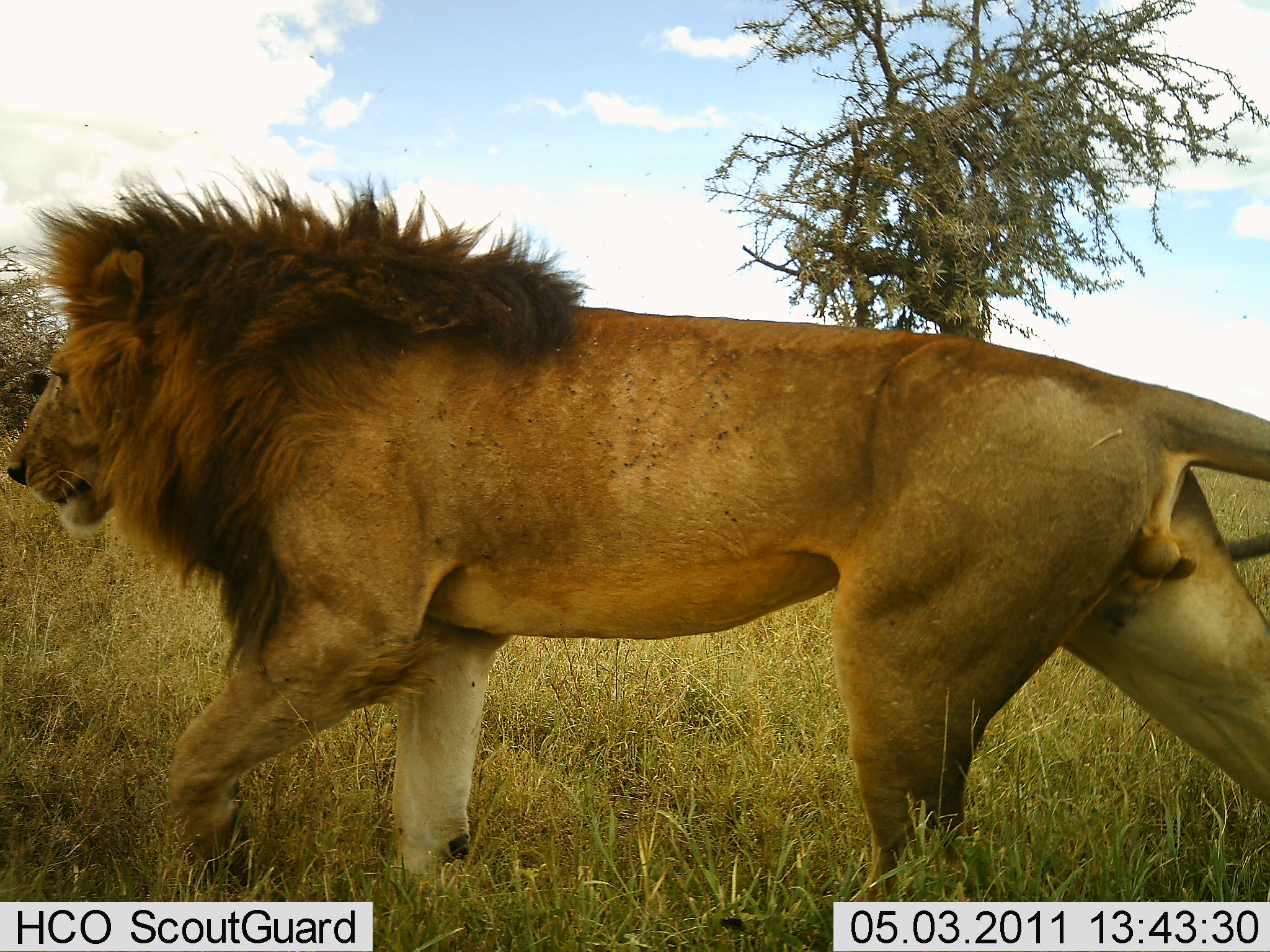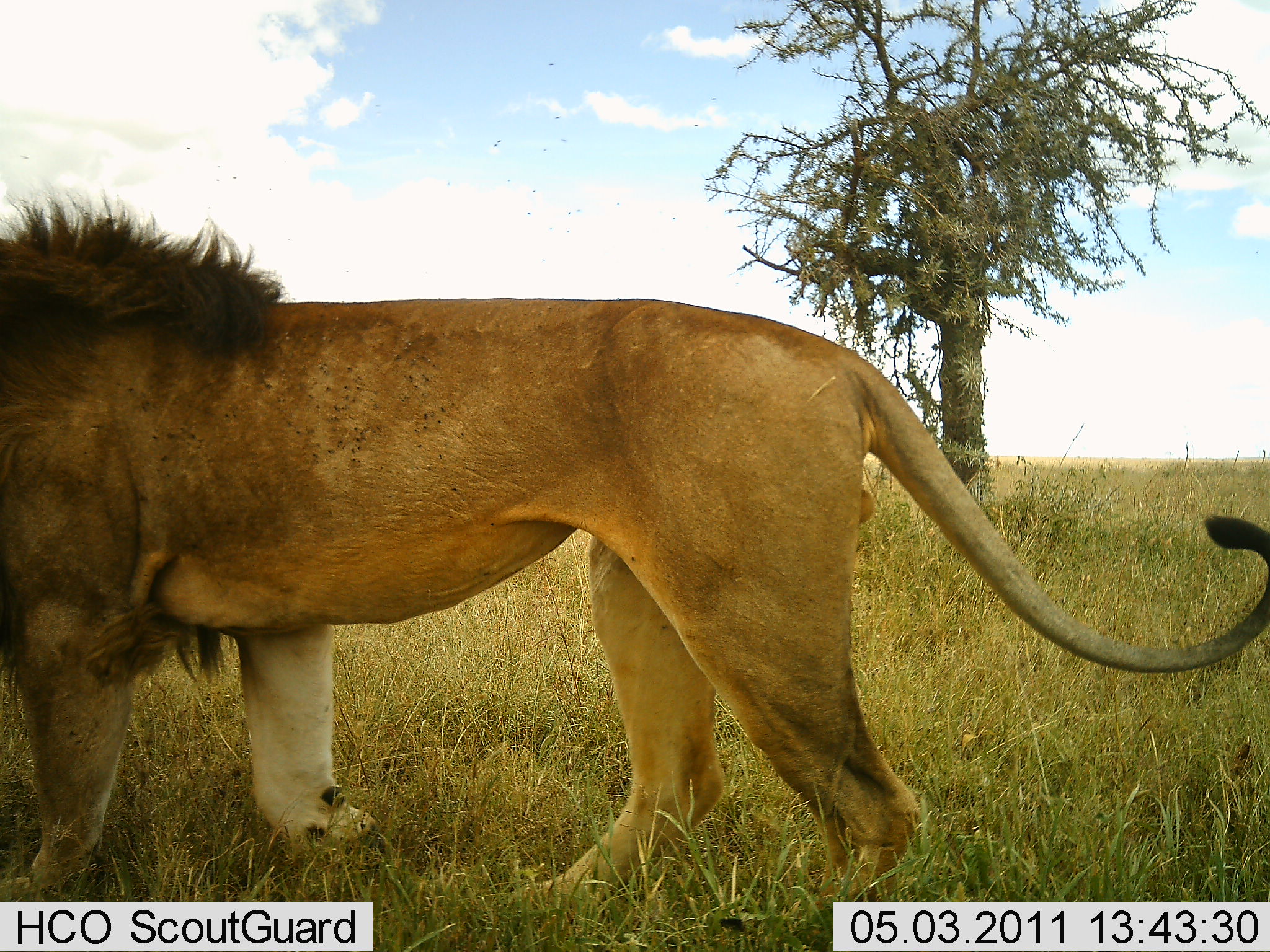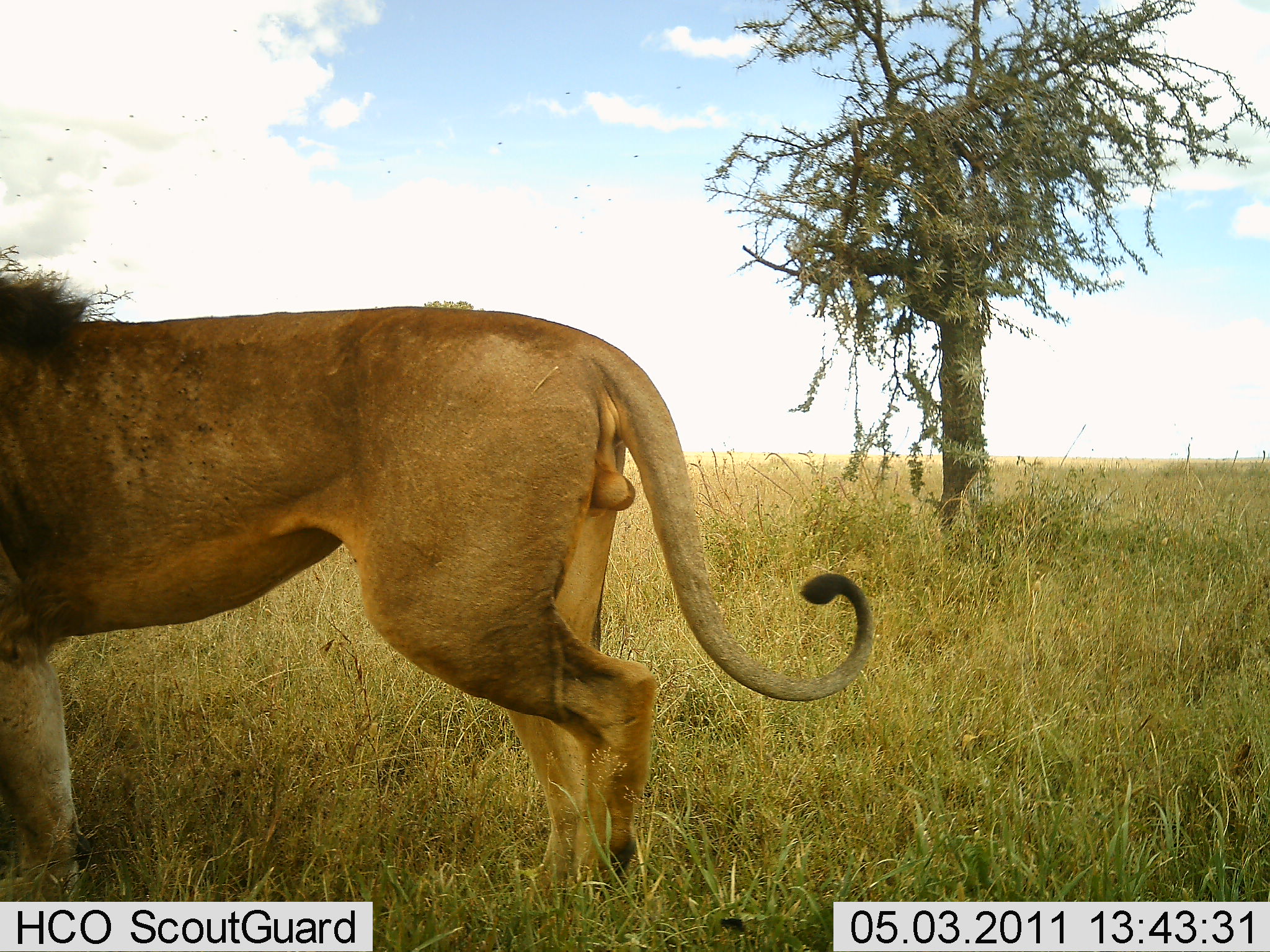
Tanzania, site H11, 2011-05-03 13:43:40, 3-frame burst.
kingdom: Animalia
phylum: Chordata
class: Mammalia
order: Carnivora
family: Felidae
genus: Panthera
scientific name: Panthera leo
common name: lion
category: lionmale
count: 1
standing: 8%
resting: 0%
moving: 92%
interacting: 0%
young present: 0%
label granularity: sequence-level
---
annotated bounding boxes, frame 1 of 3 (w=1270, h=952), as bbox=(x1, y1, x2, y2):
animal: bbox=(7, 159, 1270, 873)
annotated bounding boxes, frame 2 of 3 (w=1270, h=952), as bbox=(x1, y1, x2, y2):
animal: bbox=(1, 180, 1270, 718)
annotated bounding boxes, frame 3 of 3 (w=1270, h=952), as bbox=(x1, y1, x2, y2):
animal: bbox=(0, 268, 871, 828)